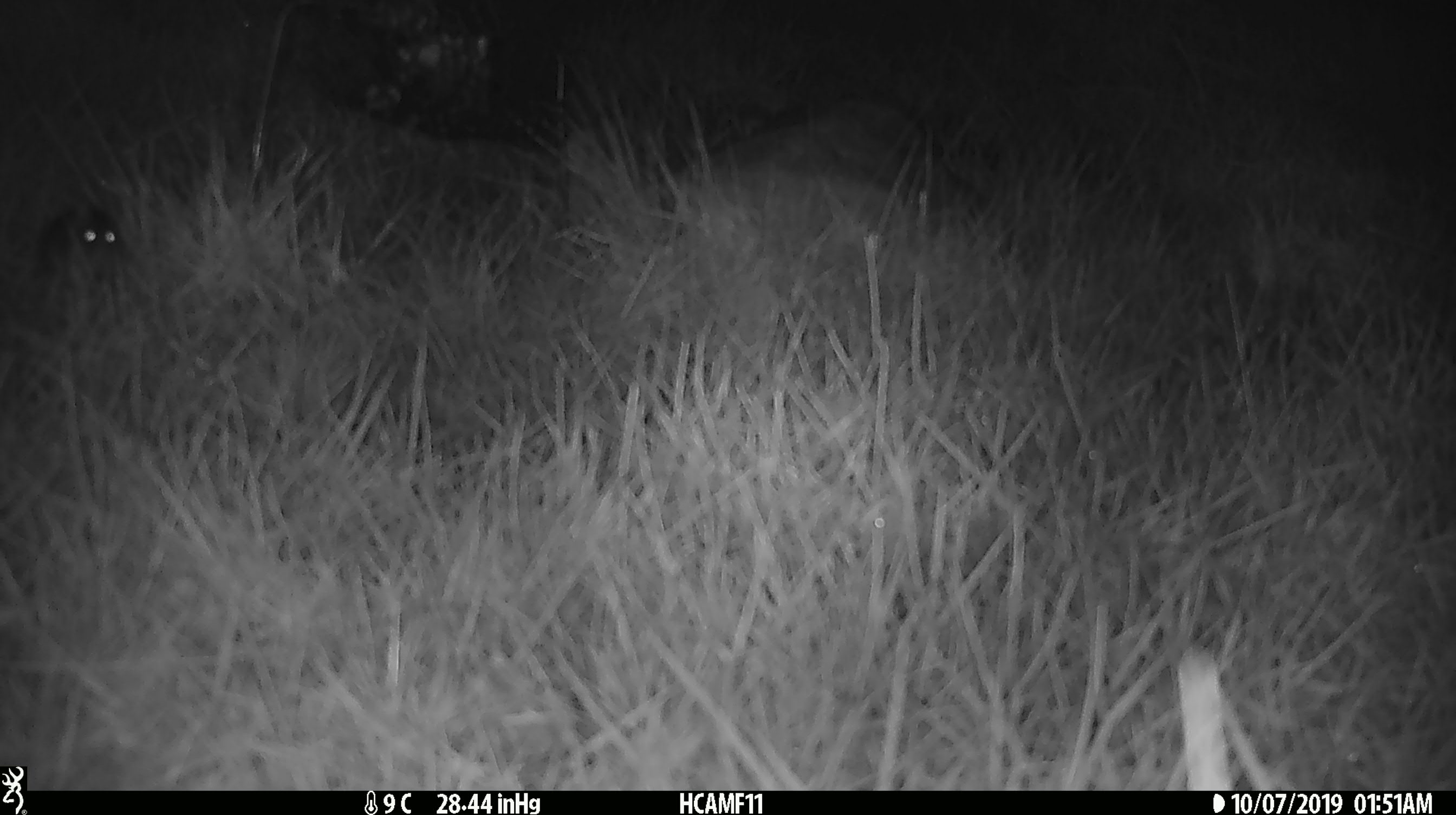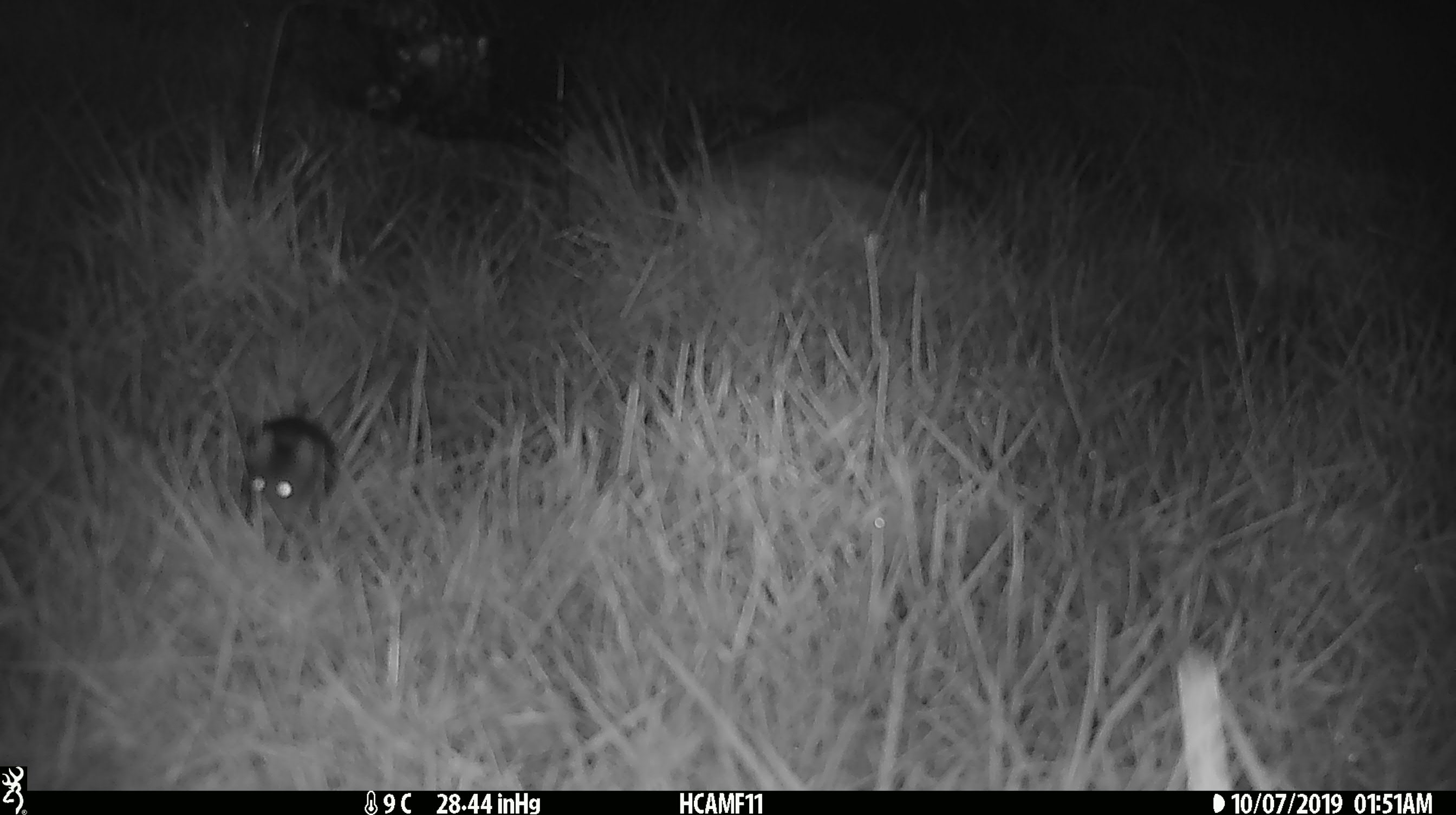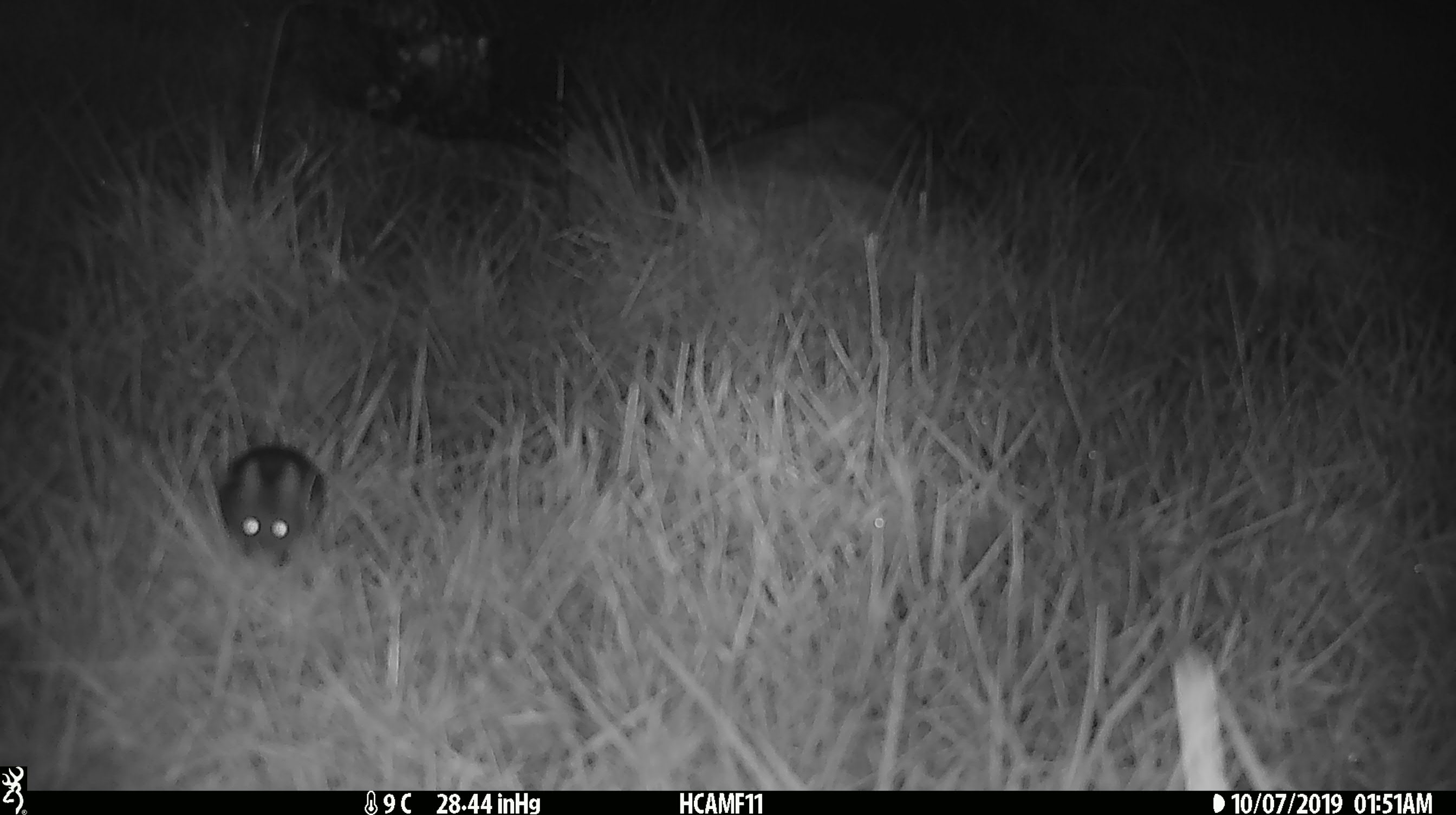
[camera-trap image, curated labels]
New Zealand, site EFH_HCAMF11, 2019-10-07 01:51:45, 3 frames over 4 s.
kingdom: Animalia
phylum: Chordata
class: Mammalia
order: Rodentia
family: Muridae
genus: Mus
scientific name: Mus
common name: mouse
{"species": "mouse (Mus)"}